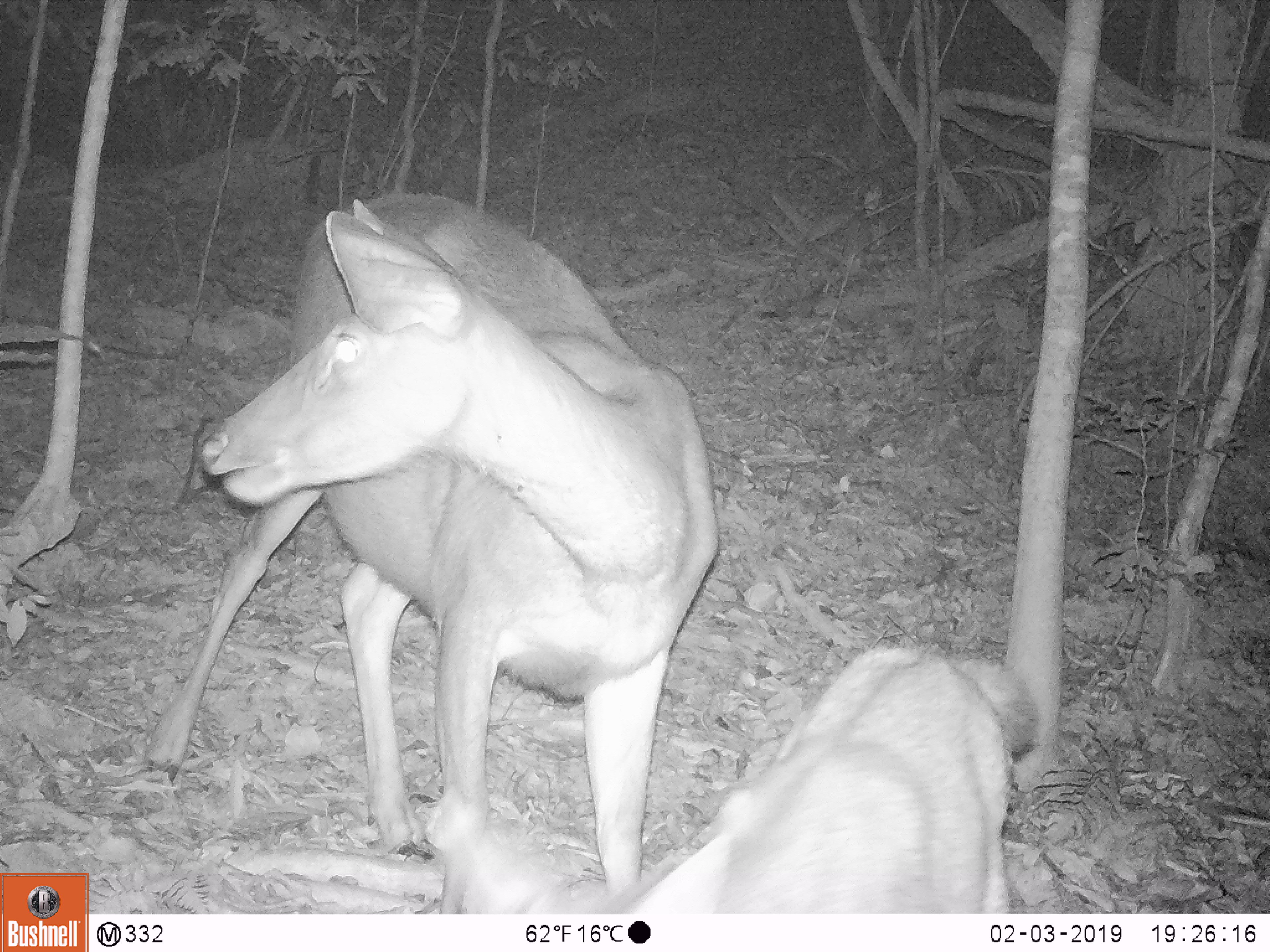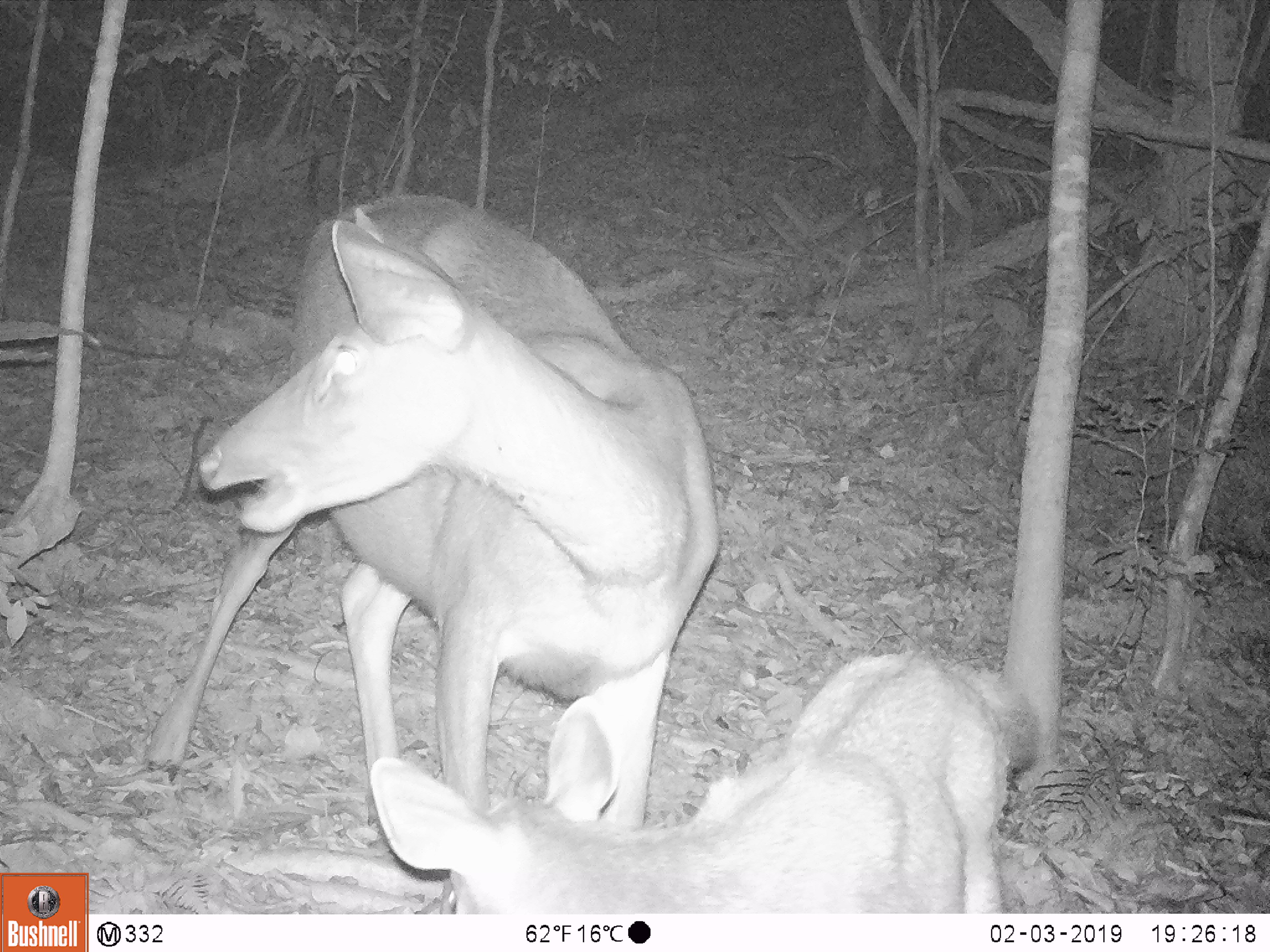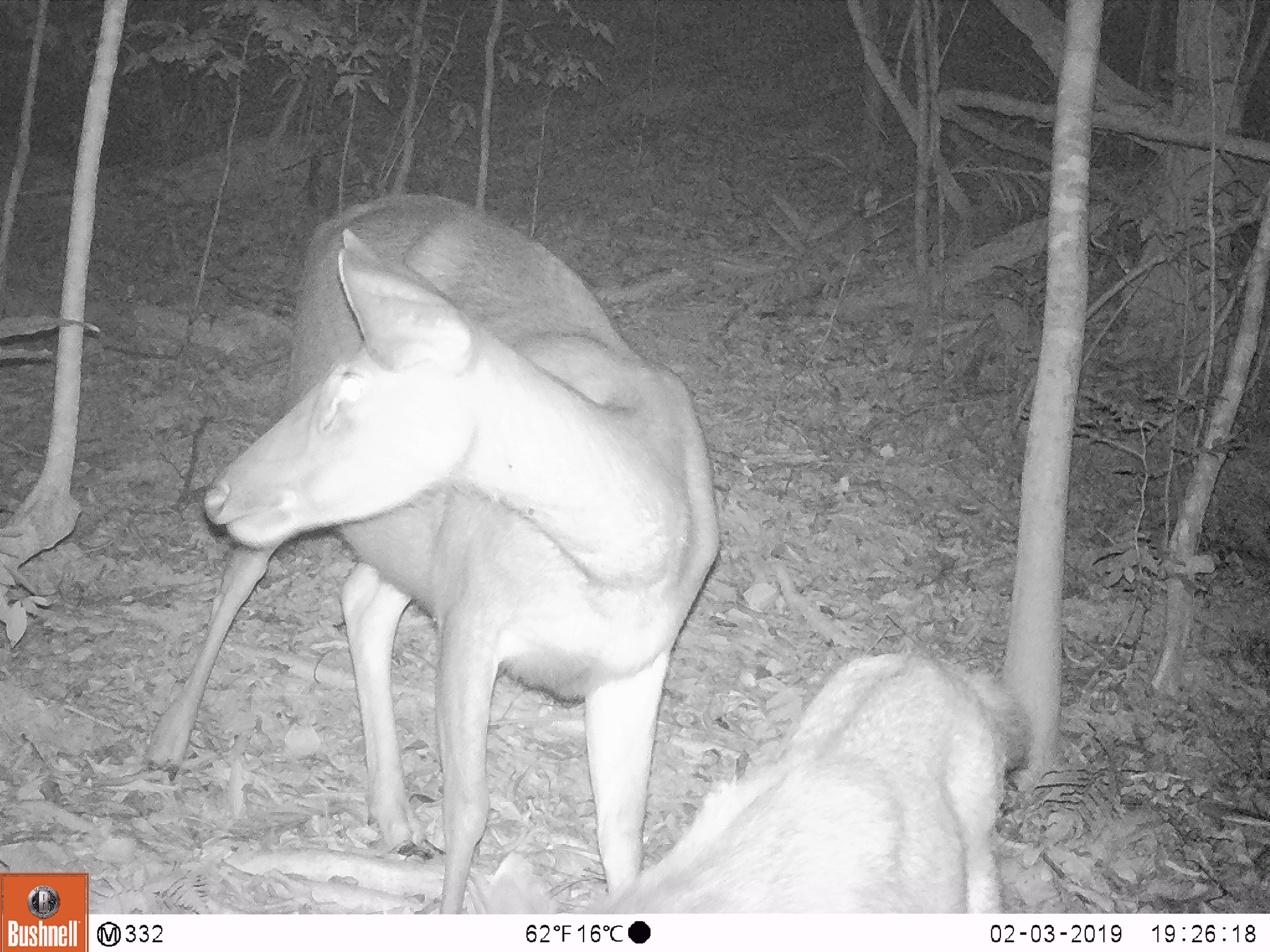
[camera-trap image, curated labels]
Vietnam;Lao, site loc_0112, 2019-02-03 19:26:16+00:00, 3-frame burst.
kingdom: Animalia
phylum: Chordata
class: Mammalia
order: Artiodactyla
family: Cervidae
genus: Rusa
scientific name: Rusa unicolor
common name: sambar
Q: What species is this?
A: Sambar (Rusa unicolor).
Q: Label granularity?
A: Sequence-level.